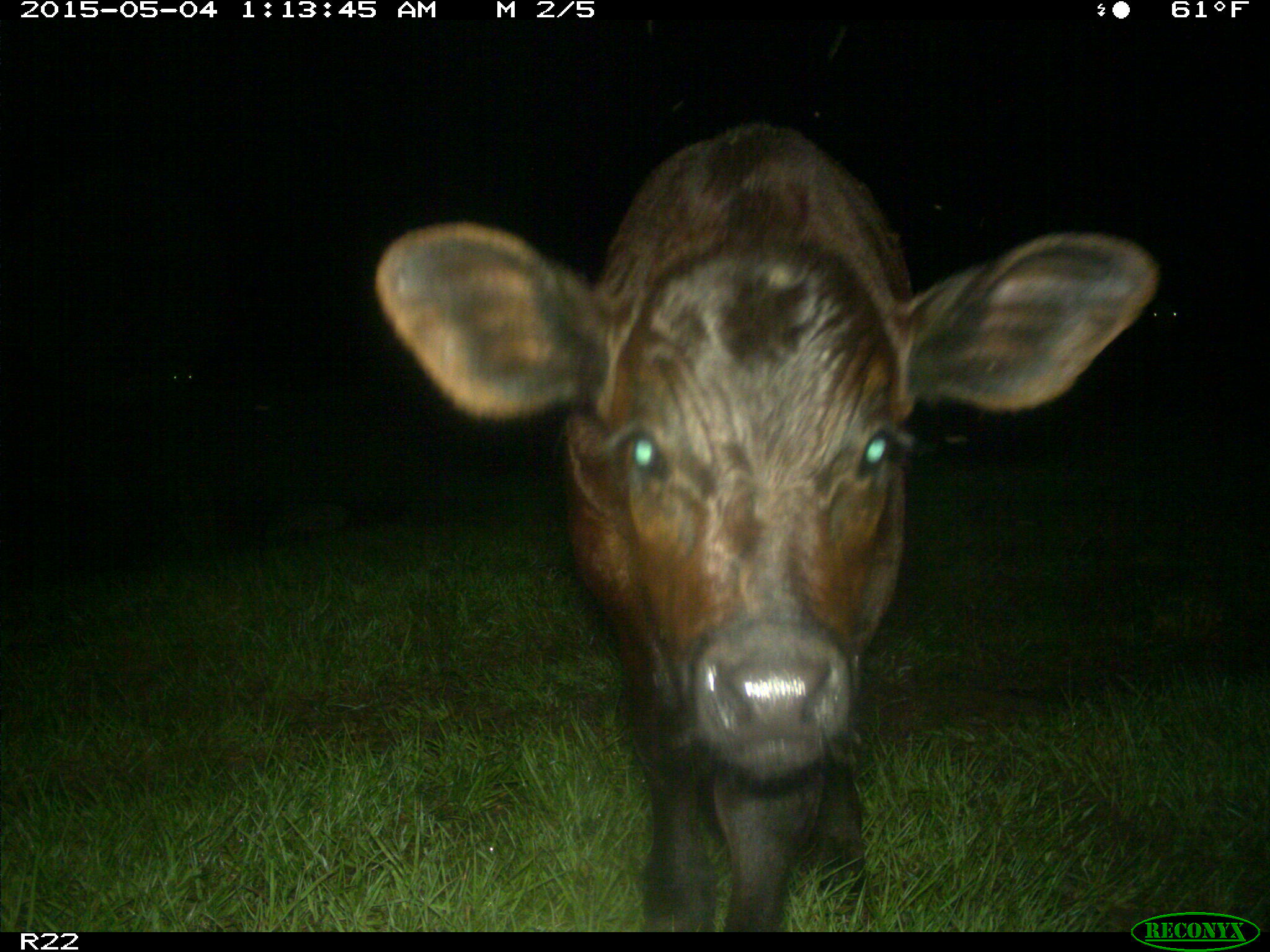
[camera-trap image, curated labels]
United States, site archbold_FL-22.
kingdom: Animalia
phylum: Chordata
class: Mammalia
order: Artiodactyla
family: Bovidae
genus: Bos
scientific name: Bos taurus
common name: domestic cow